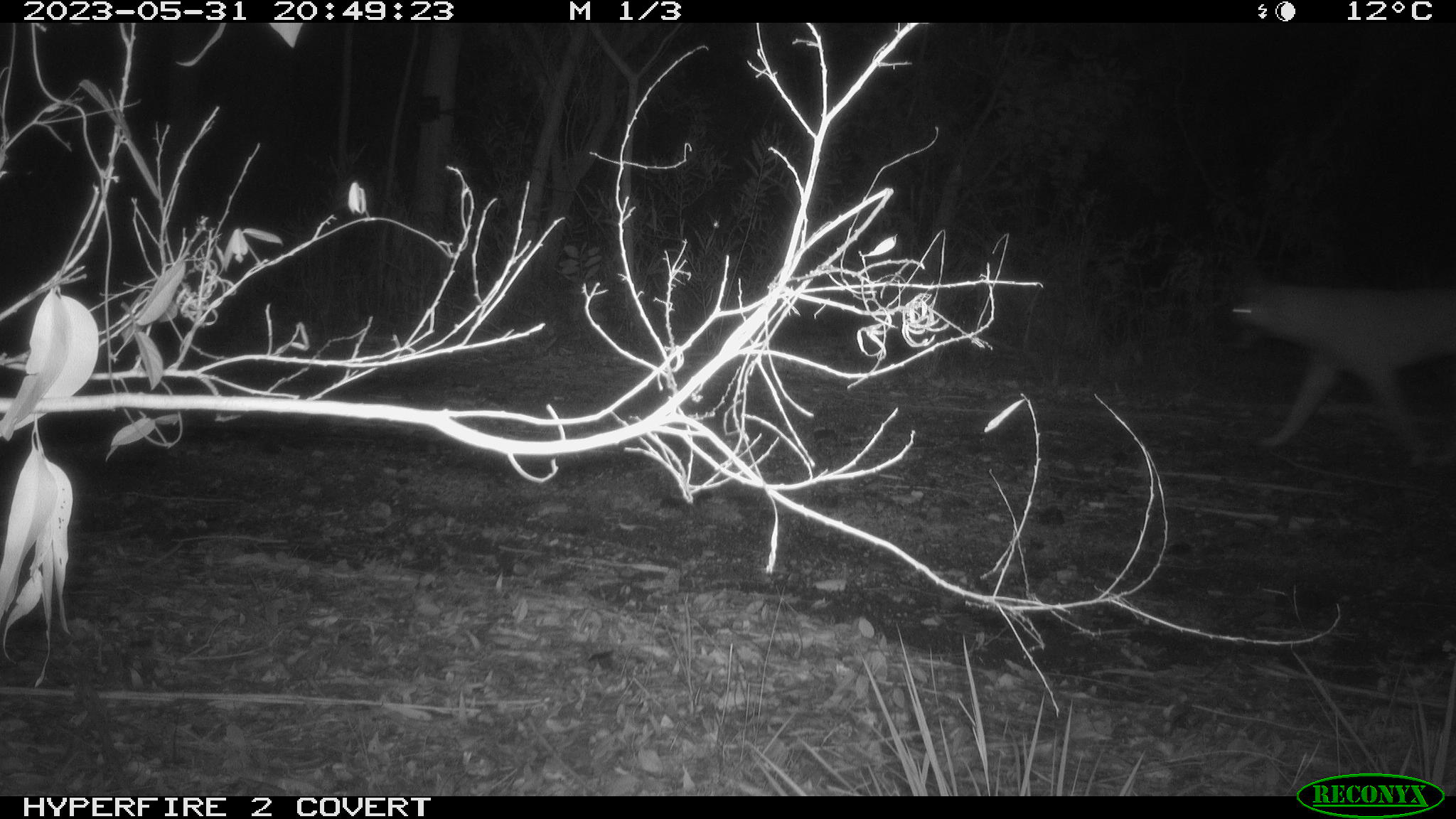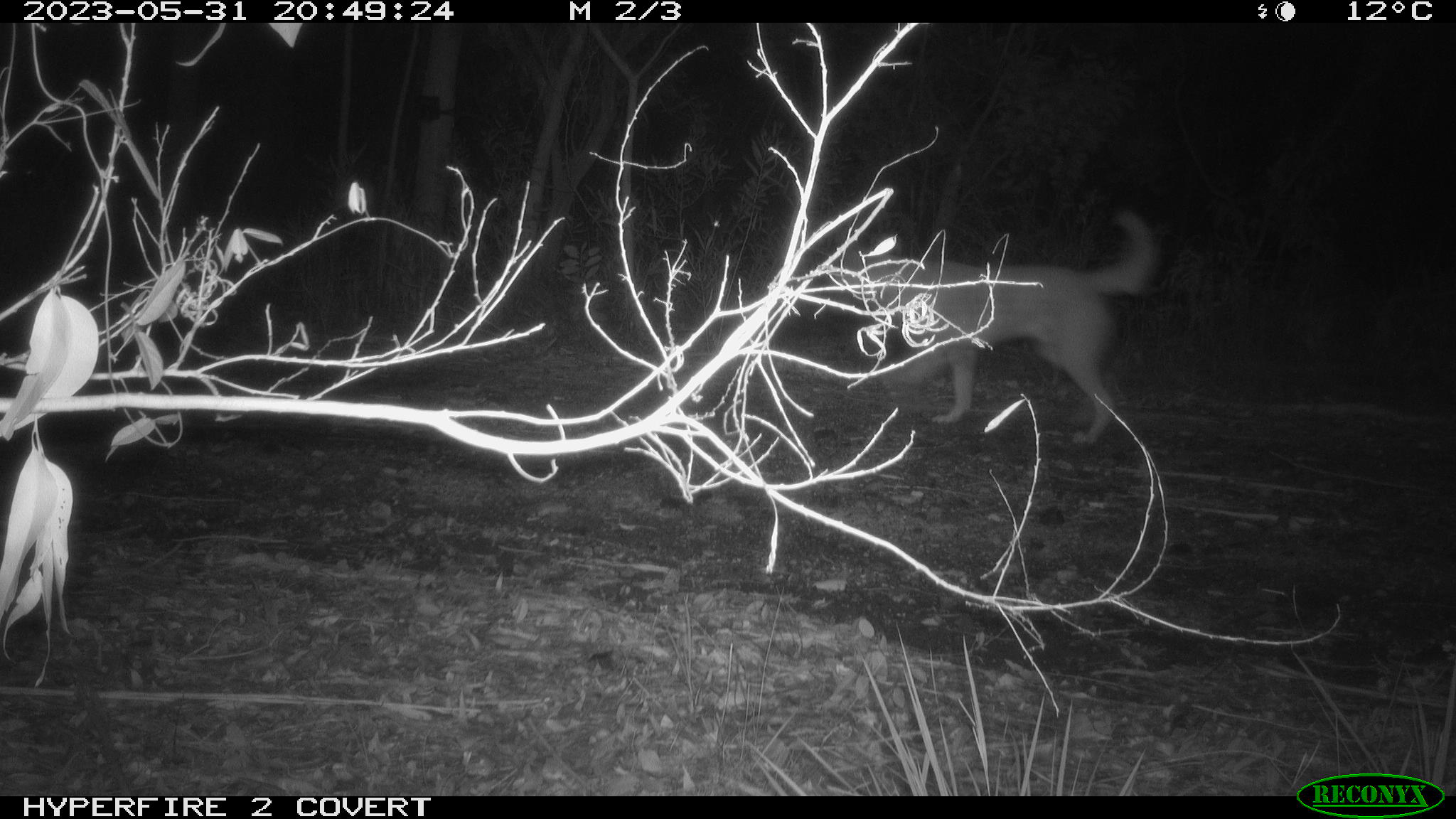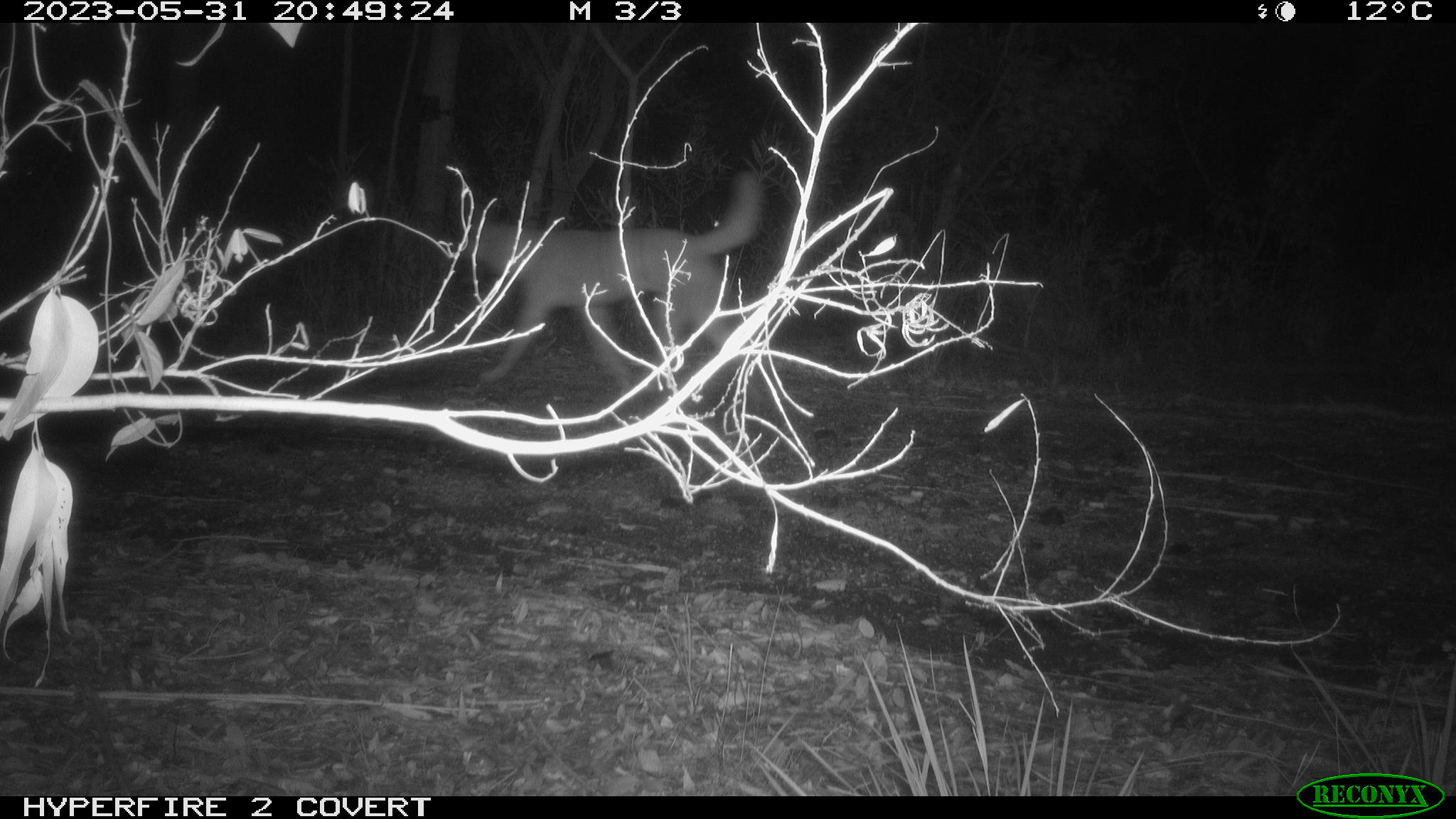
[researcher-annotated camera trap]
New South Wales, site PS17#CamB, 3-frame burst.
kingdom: Animalia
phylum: Chordata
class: Mammalia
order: Carnivora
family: Canidae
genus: Canis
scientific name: Canis familiaris dingo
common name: dingo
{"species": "dingo (Canis familiaris dingo)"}